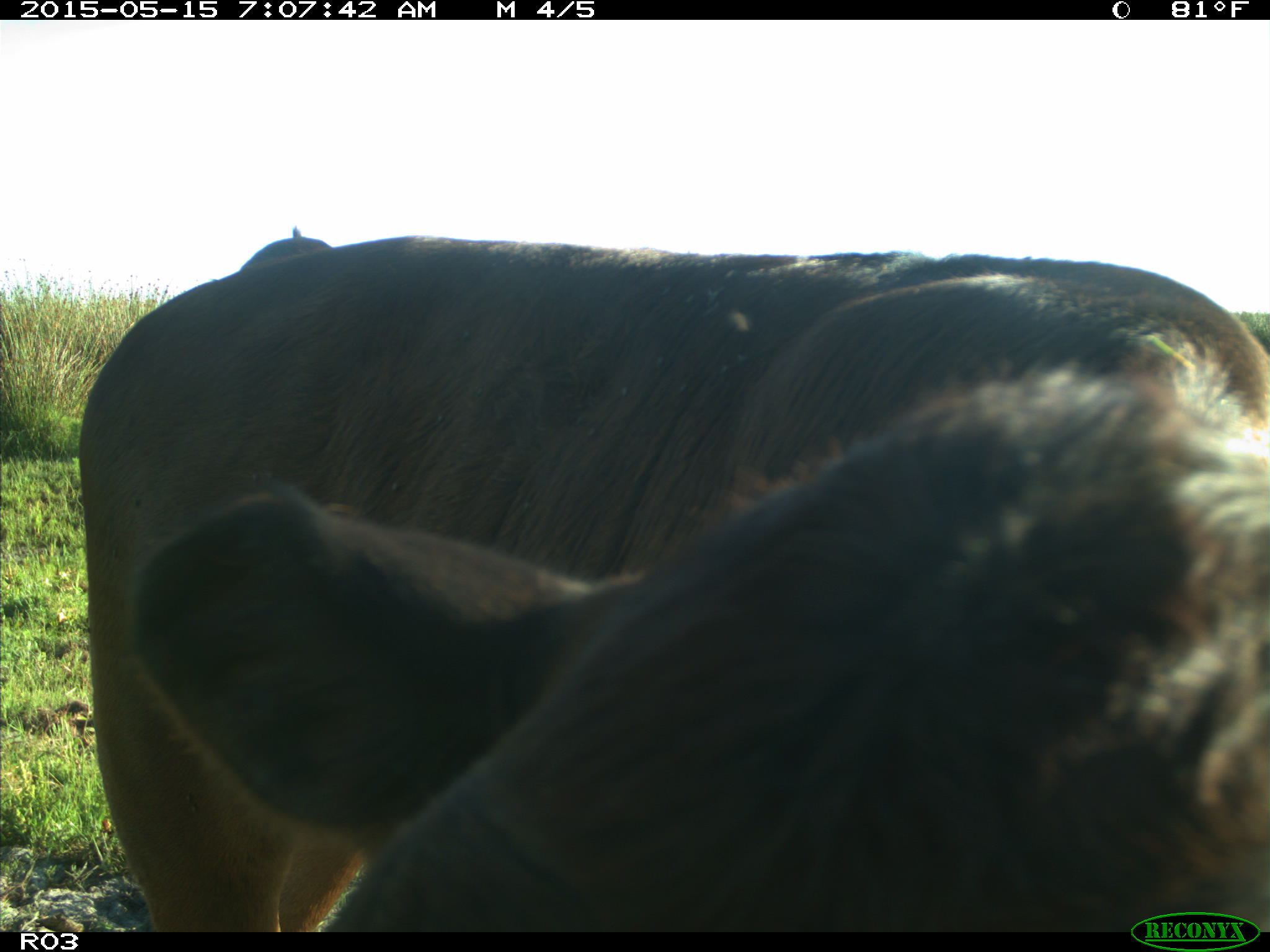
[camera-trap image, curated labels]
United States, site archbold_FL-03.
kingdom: Animalia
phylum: Chordata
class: Mammalia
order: Artiodactyla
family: Bovidae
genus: Bos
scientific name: Bos taurus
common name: domestic cow